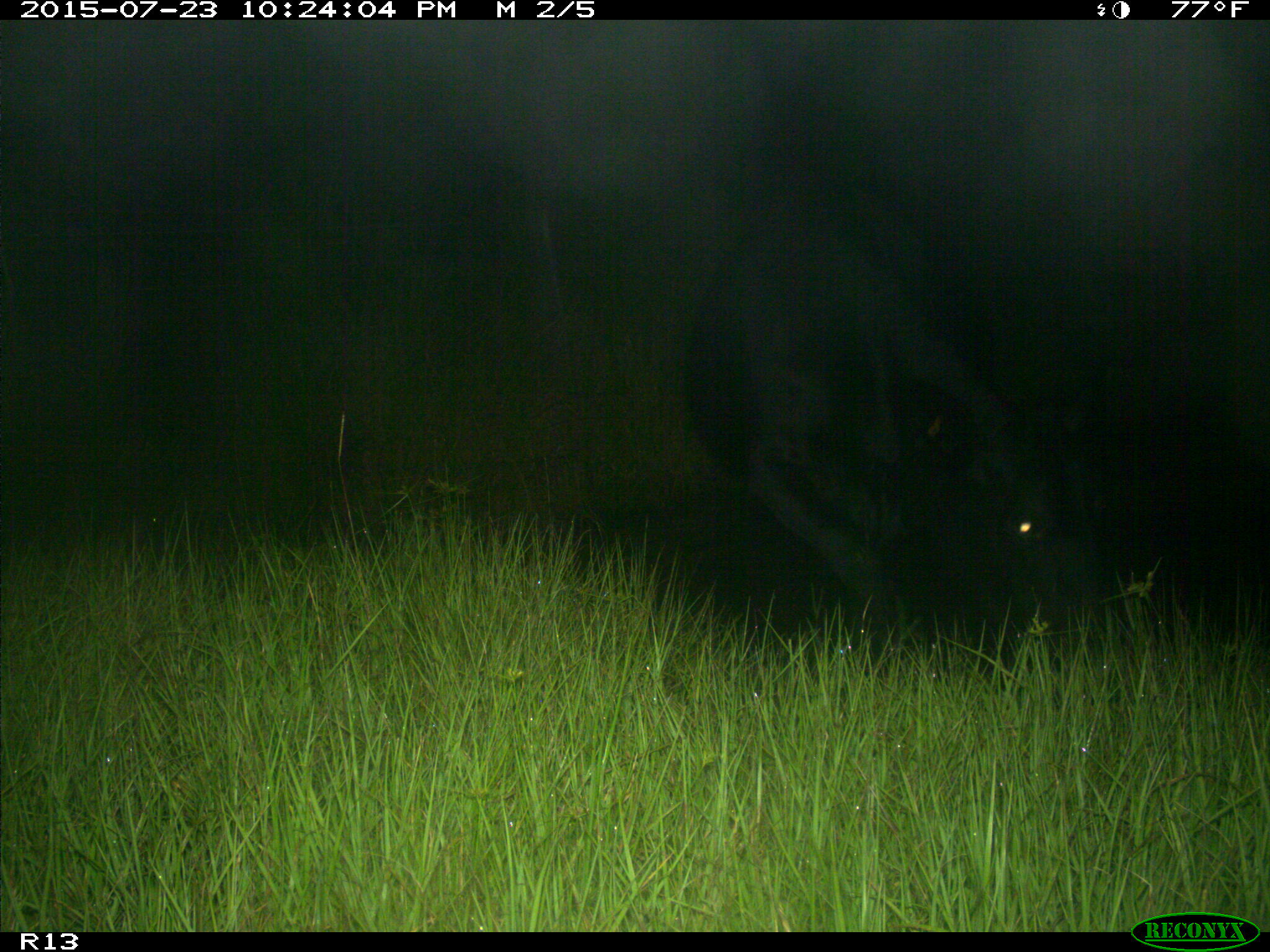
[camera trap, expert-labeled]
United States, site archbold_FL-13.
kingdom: Animalia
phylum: Chordata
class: Mammalia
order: Artiodactyla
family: Bovidae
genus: Bos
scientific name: Bos taurus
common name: domestic cow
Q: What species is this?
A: Bos taurus (domestic cow).